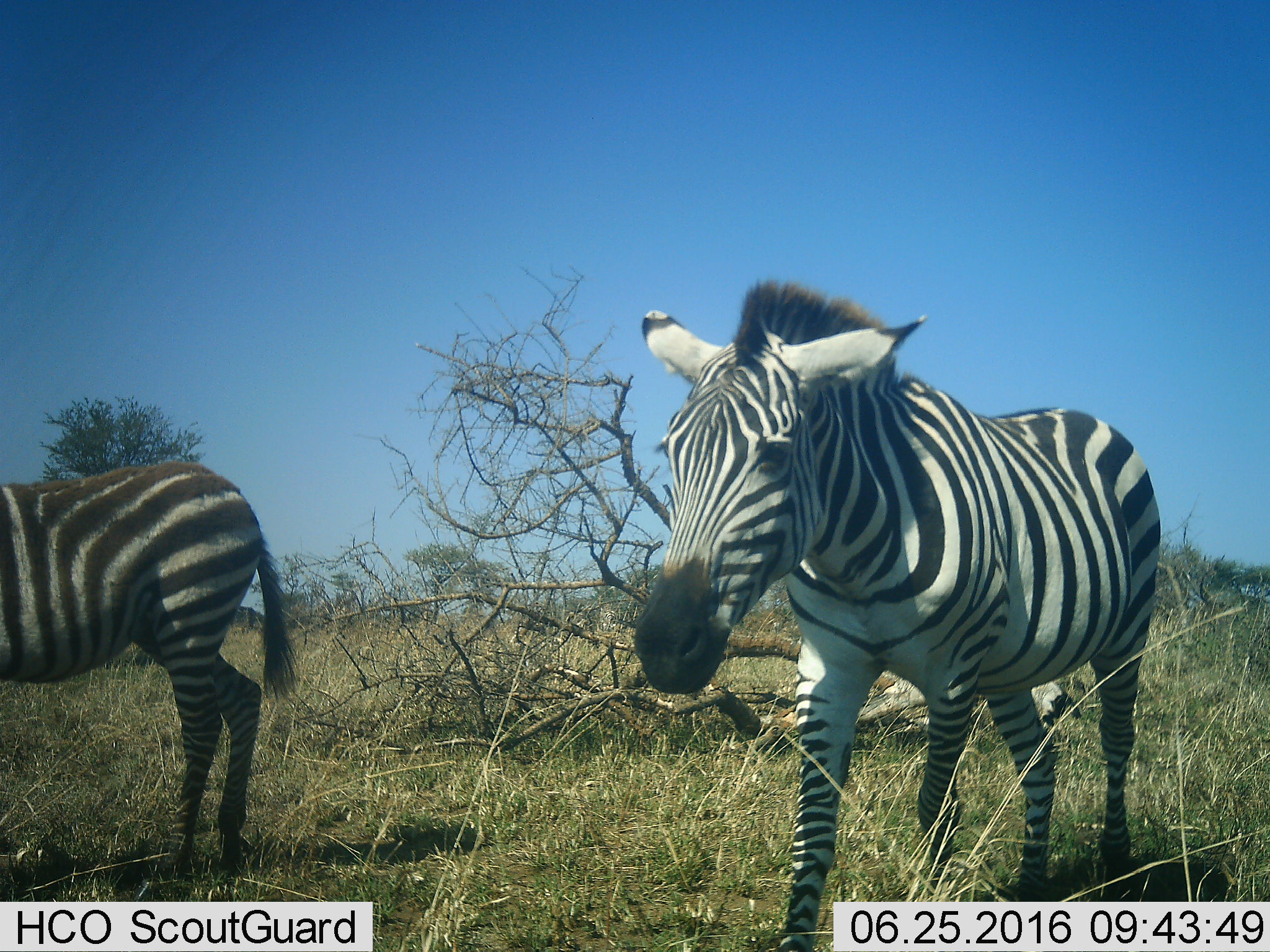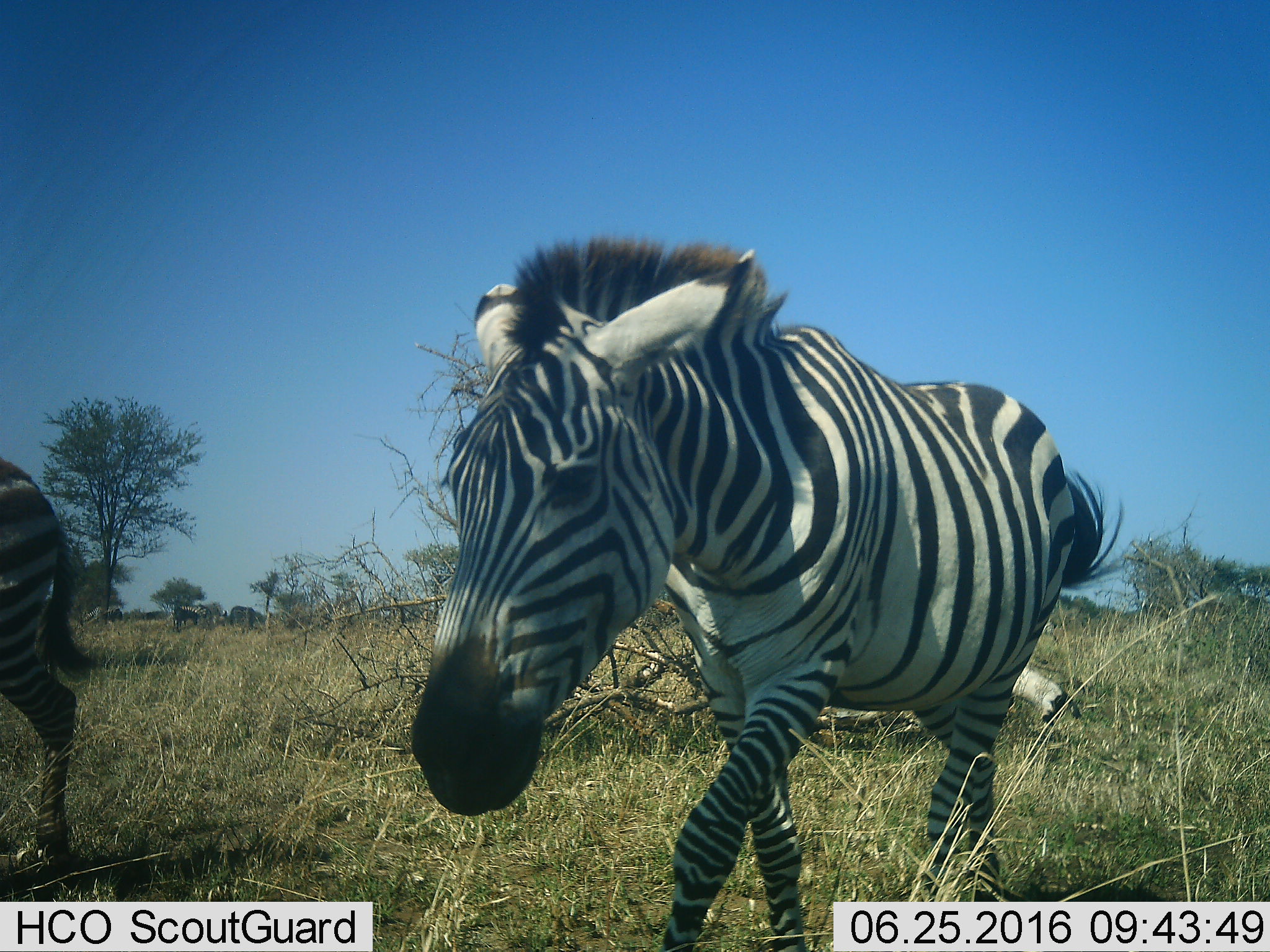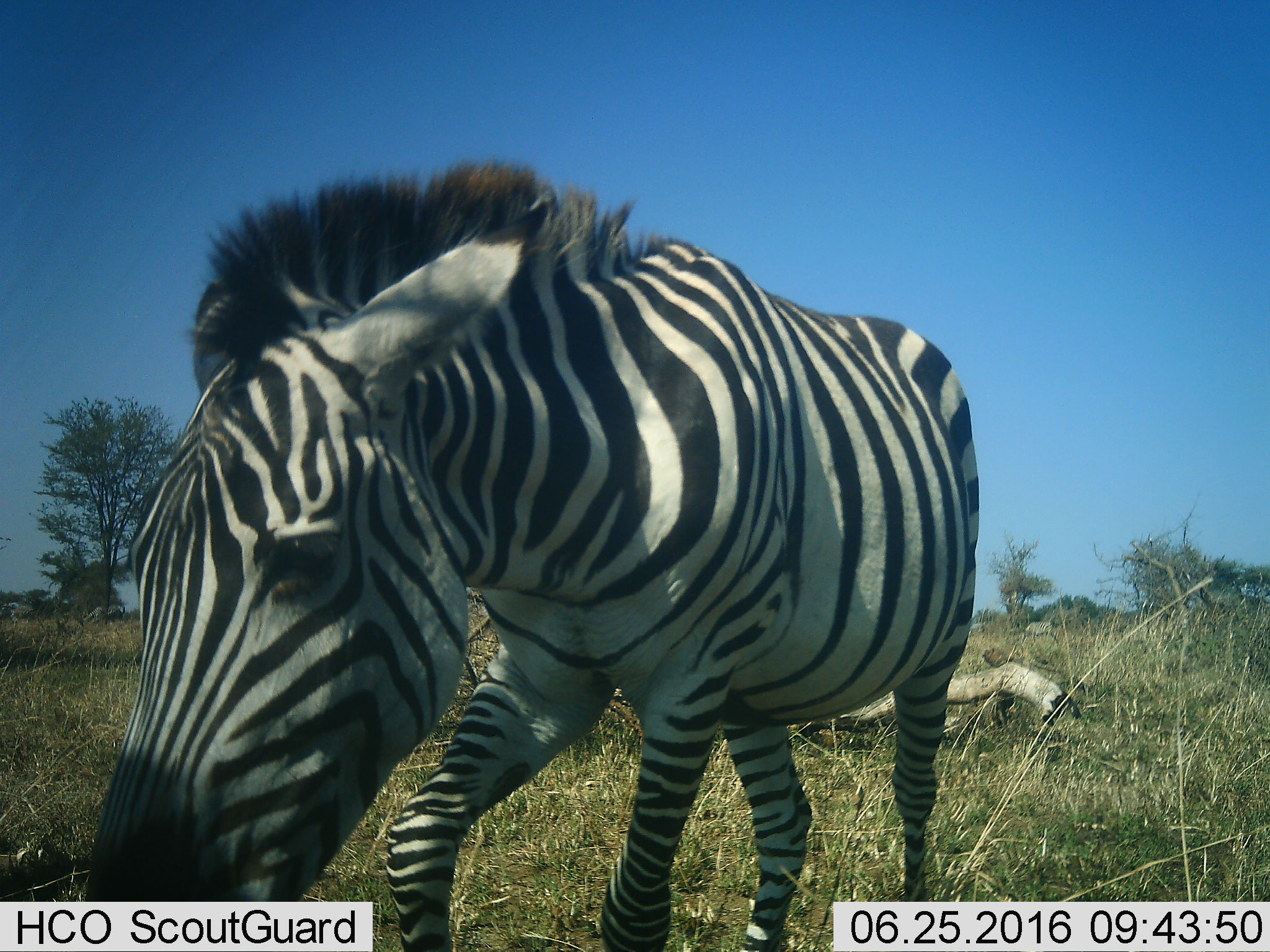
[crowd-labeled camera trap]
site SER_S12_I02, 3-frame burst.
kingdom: Animalia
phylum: Chordata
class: Mammalia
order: Perissodactyla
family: Equidae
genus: Equus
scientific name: Equus quagga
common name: plains zebra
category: zebraplains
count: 2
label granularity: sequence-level